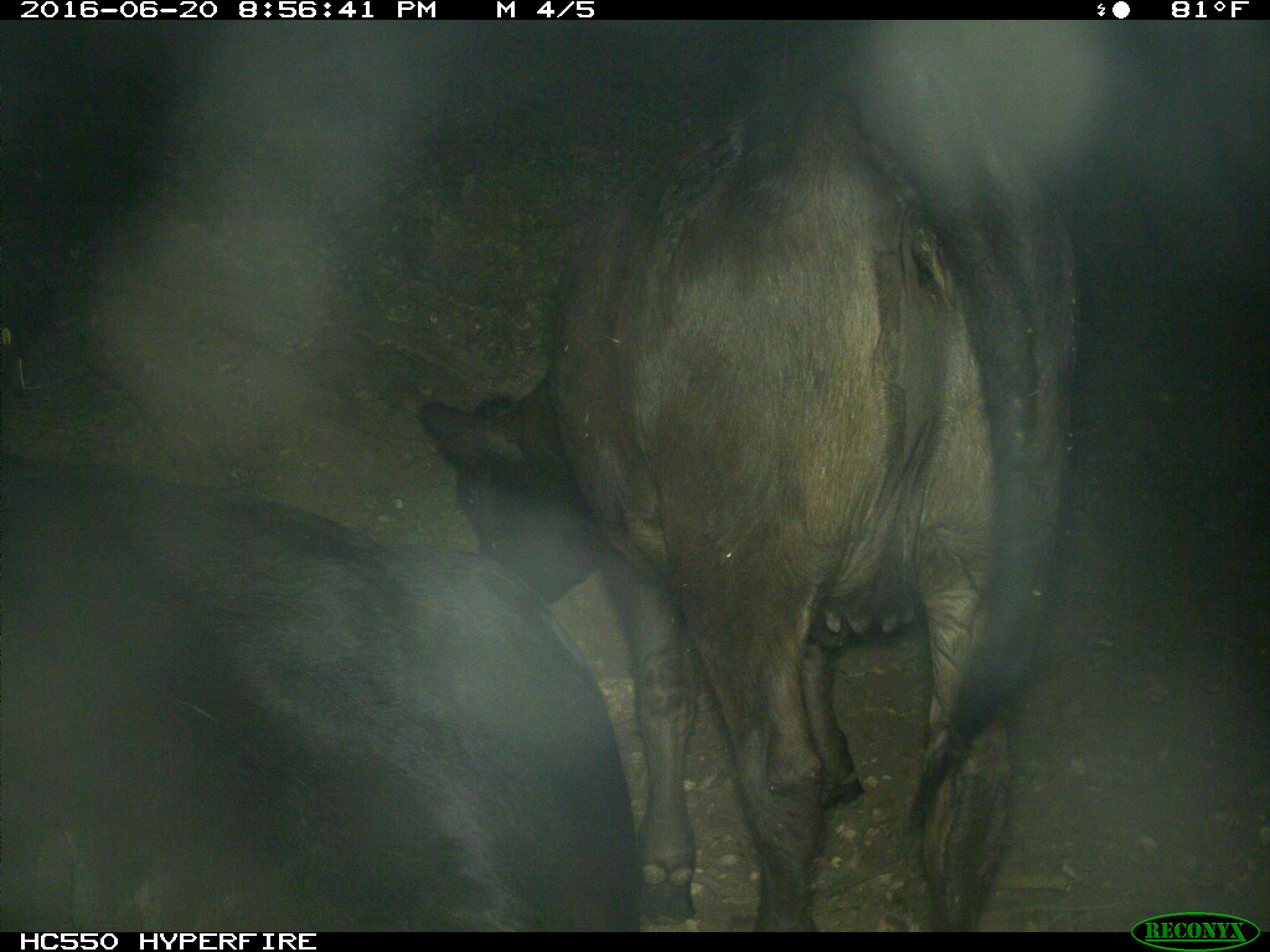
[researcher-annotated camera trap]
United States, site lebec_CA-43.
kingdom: Animalia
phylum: Chordata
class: Mammalia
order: Artiodactyla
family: Bovidae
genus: Bos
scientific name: Bos taurus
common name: domestic cow